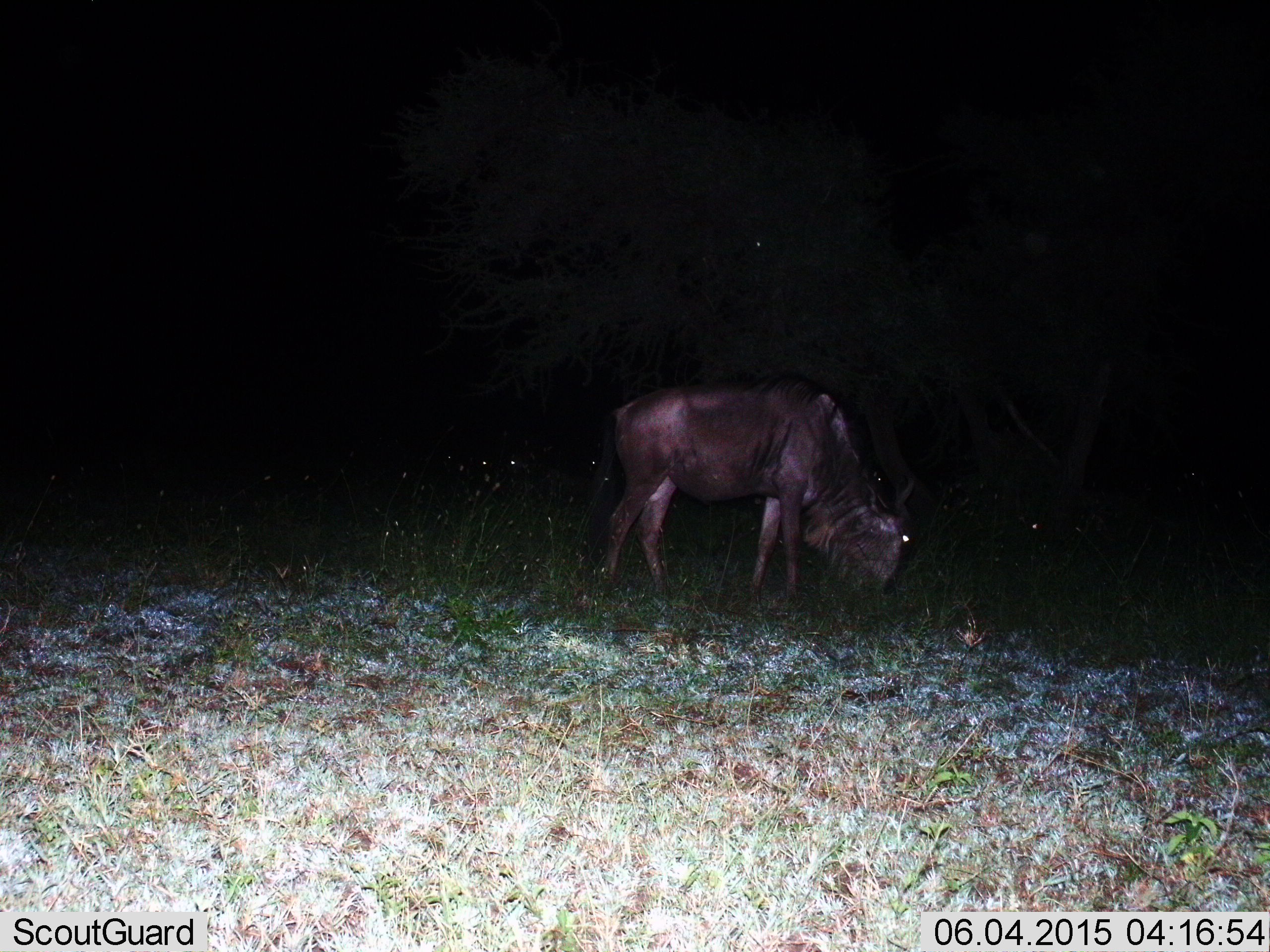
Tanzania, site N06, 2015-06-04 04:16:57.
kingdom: Animalia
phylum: Chordata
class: Mammalia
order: Artiodactyla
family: Bovidae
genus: Connochaetes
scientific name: Connochaetes taurinus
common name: blue wildebeest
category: wildebeest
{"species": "wildebeest (blue wildebeest) (Connochaetes taurinus)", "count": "1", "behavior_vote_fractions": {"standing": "30%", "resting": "10%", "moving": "10%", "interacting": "0%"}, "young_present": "0%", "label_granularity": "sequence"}